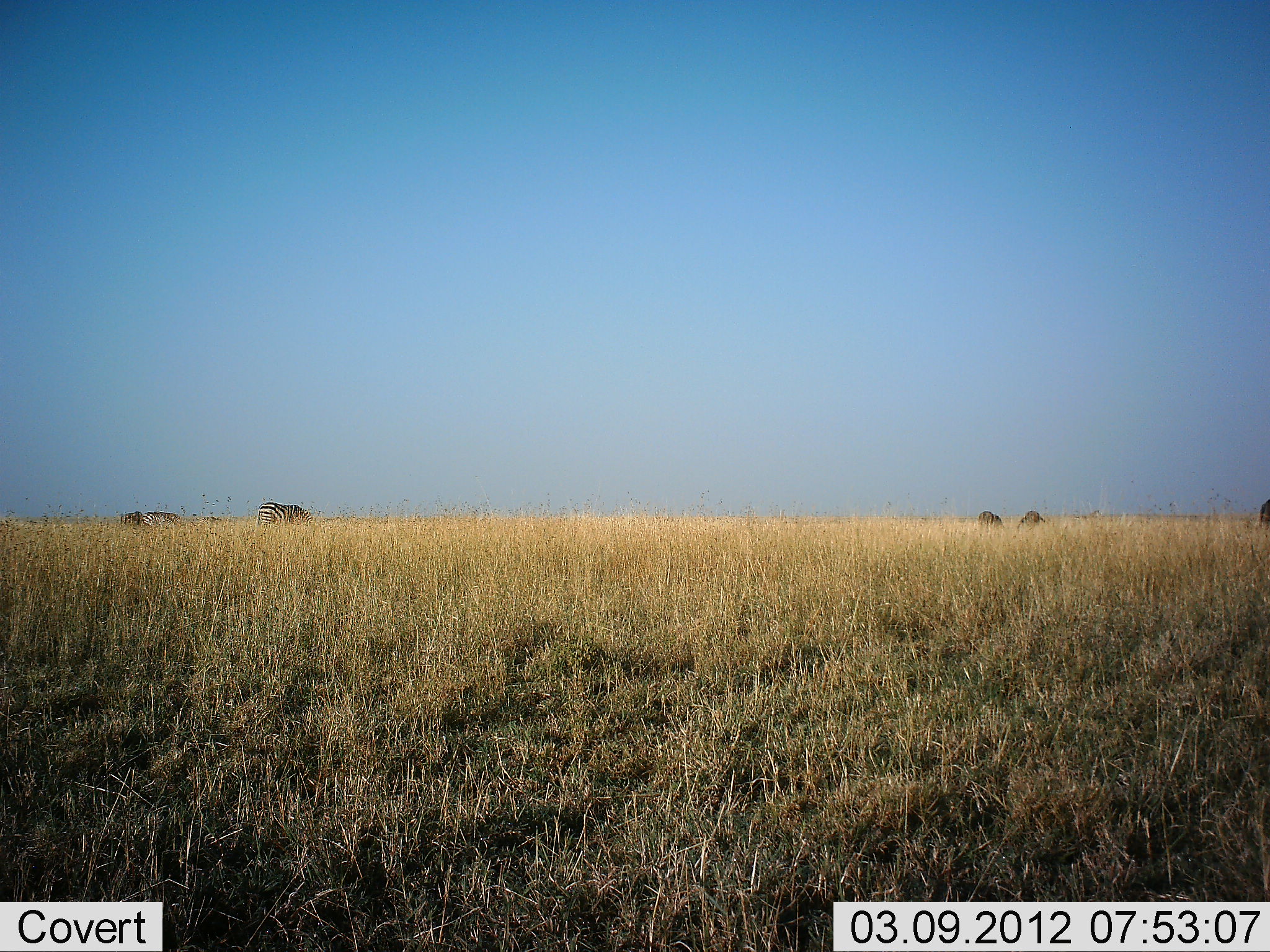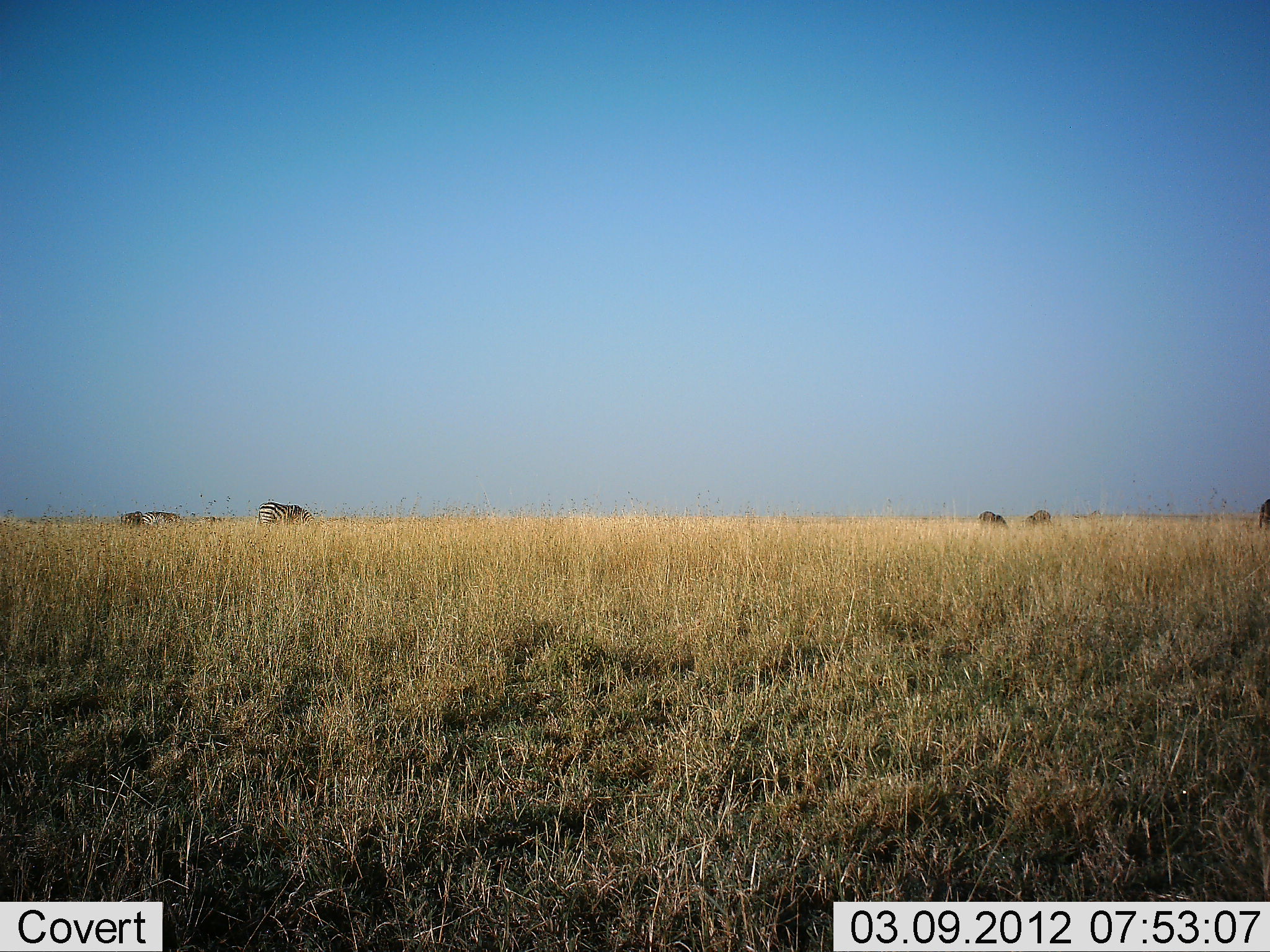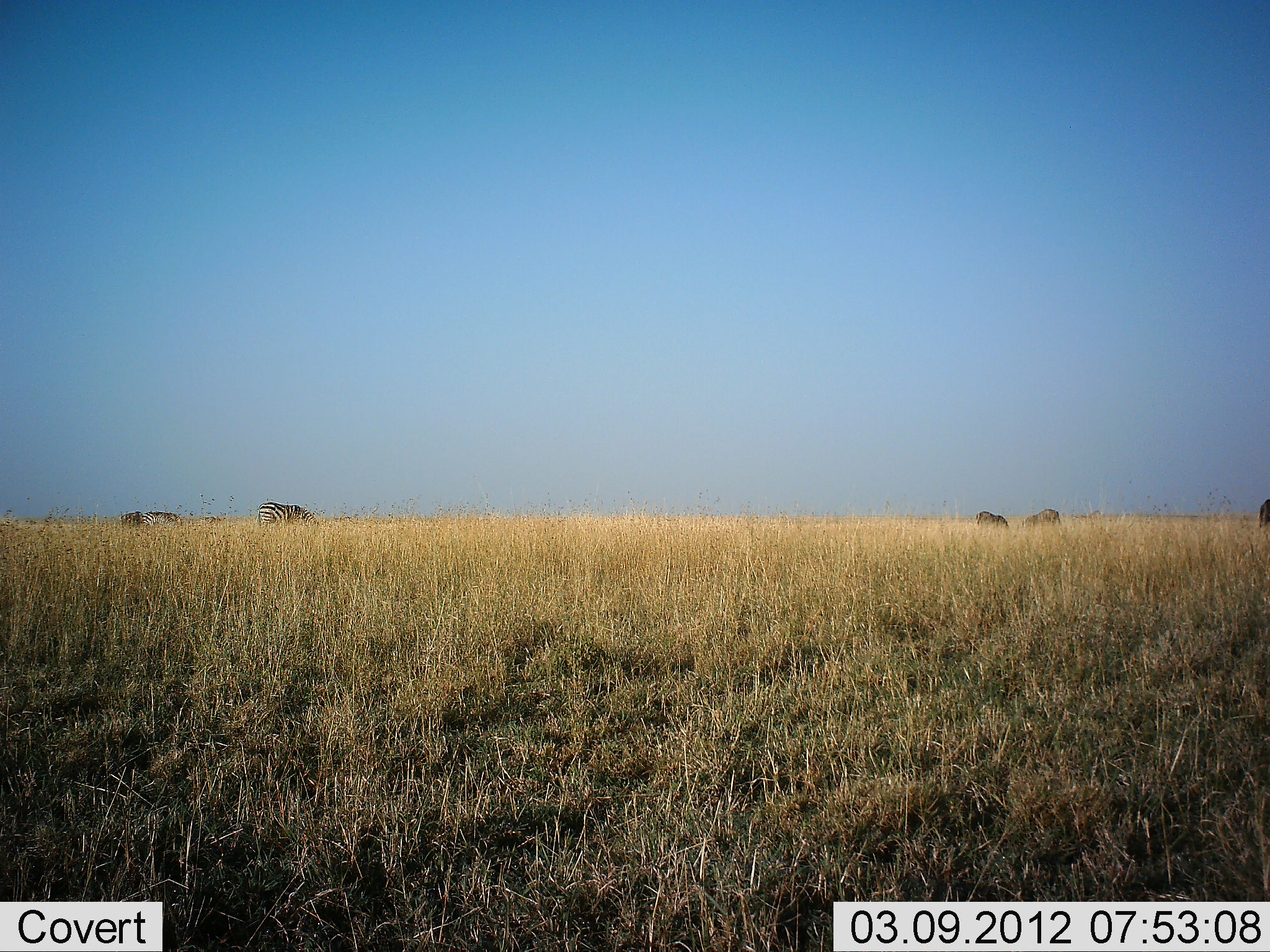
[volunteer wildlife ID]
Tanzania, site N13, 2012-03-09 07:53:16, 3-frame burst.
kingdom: Animalia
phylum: Chordata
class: Mammalia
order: Perissodactyla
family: Equidae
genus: Equus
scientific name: Equus quagga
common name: plains zebra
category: zebra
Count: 4.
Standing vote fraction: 38%.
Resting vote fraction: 4%.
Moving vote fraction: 4%.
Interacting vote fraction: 0%.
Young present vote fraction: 0%.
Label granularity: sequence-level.